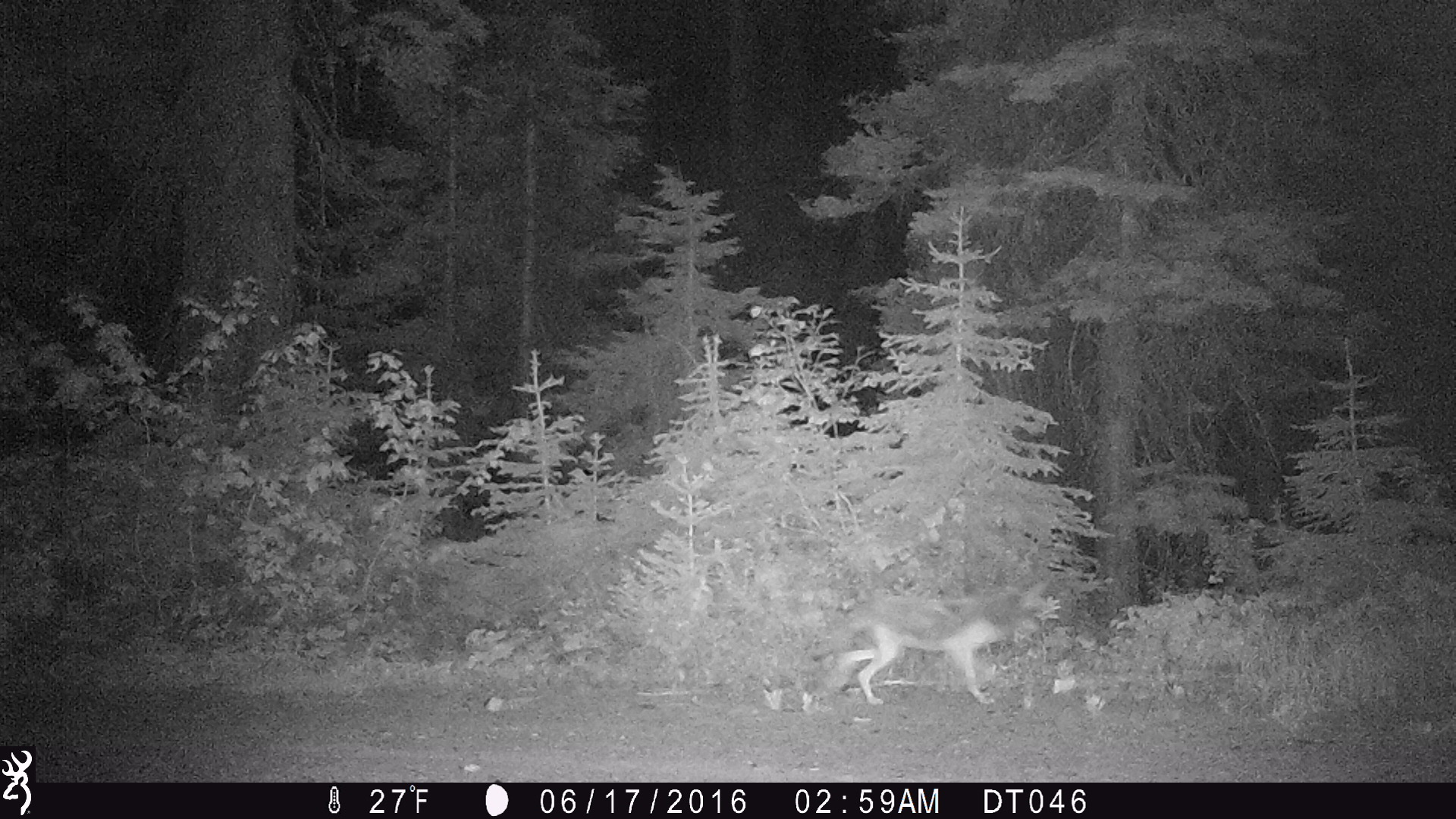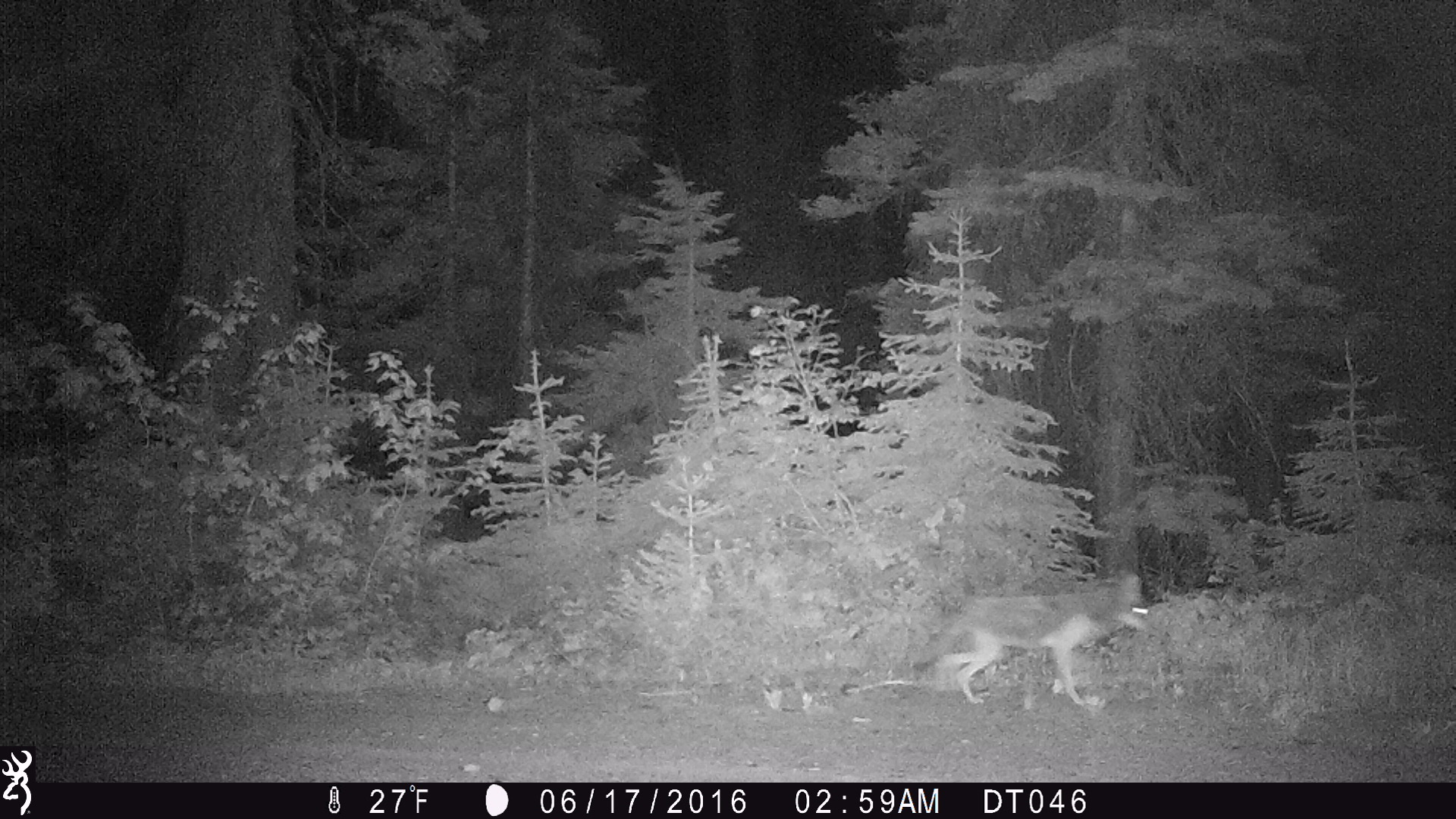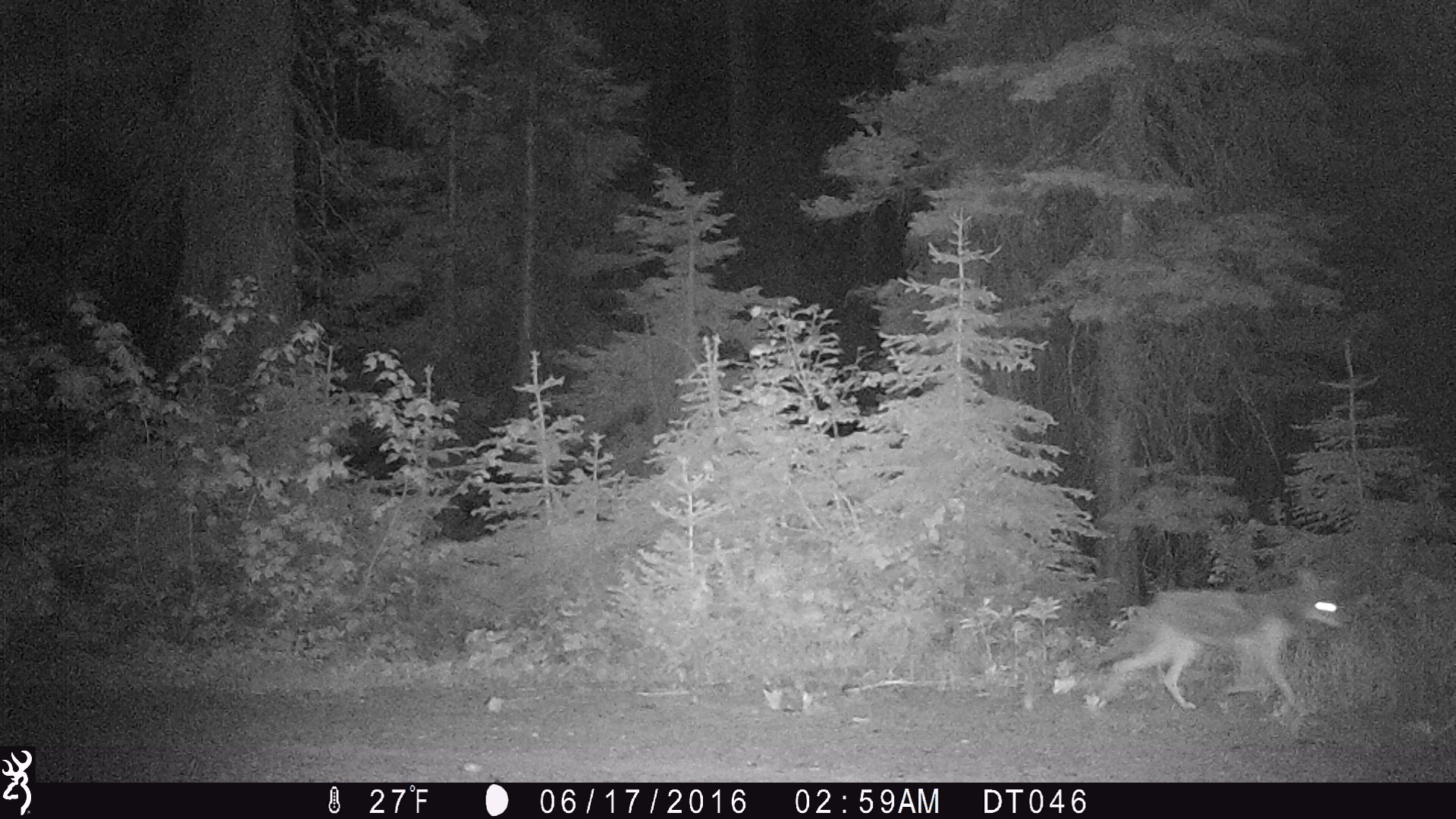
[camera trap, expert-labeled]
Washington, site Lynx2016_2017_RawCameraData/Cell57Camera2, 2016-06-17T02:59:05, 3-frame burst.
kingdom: Animalia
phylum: Chordata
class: Mammalia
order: Carnivora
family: Canidae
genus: Canis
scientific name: Canis latrans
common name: coyote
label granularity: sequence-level